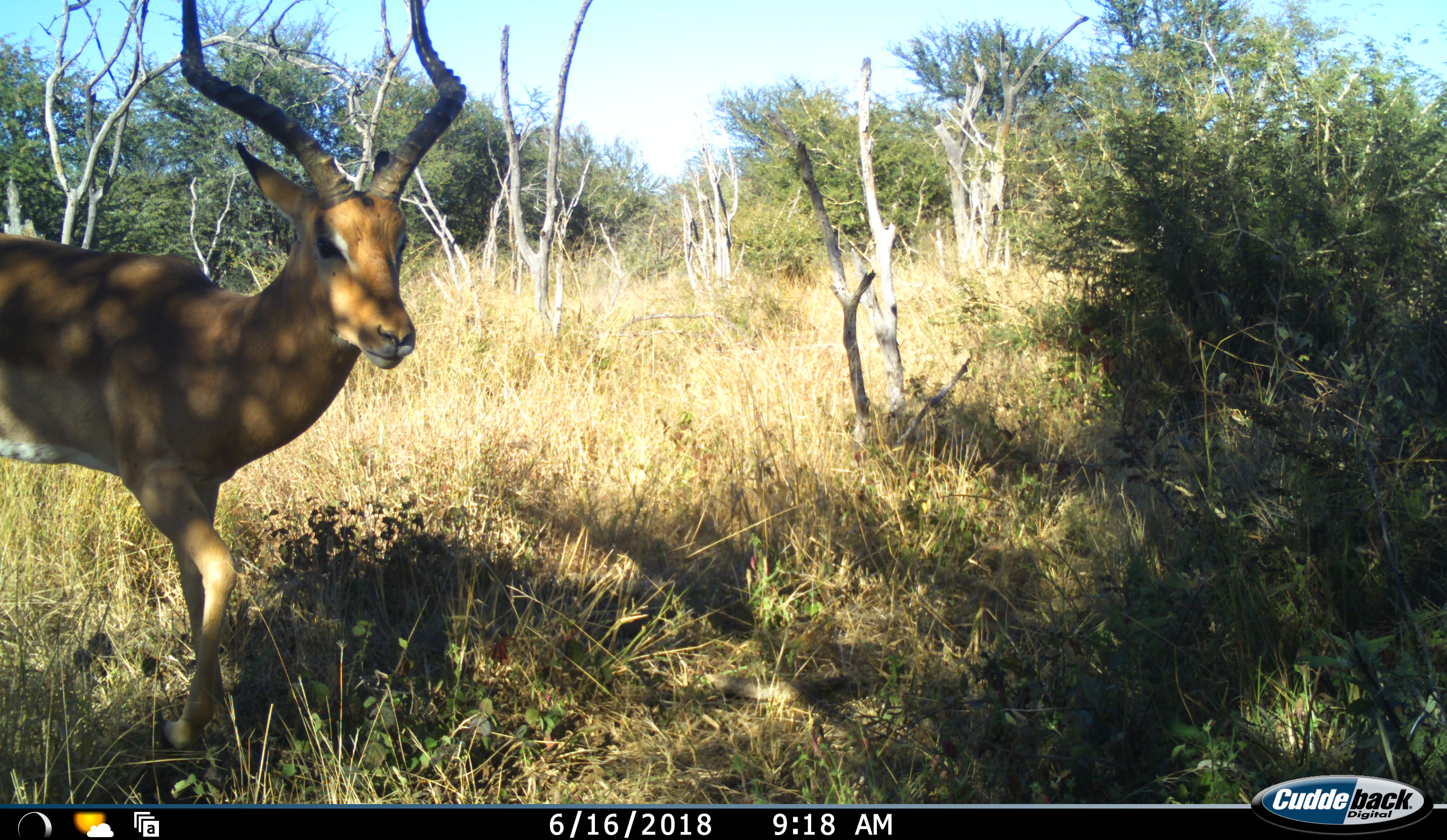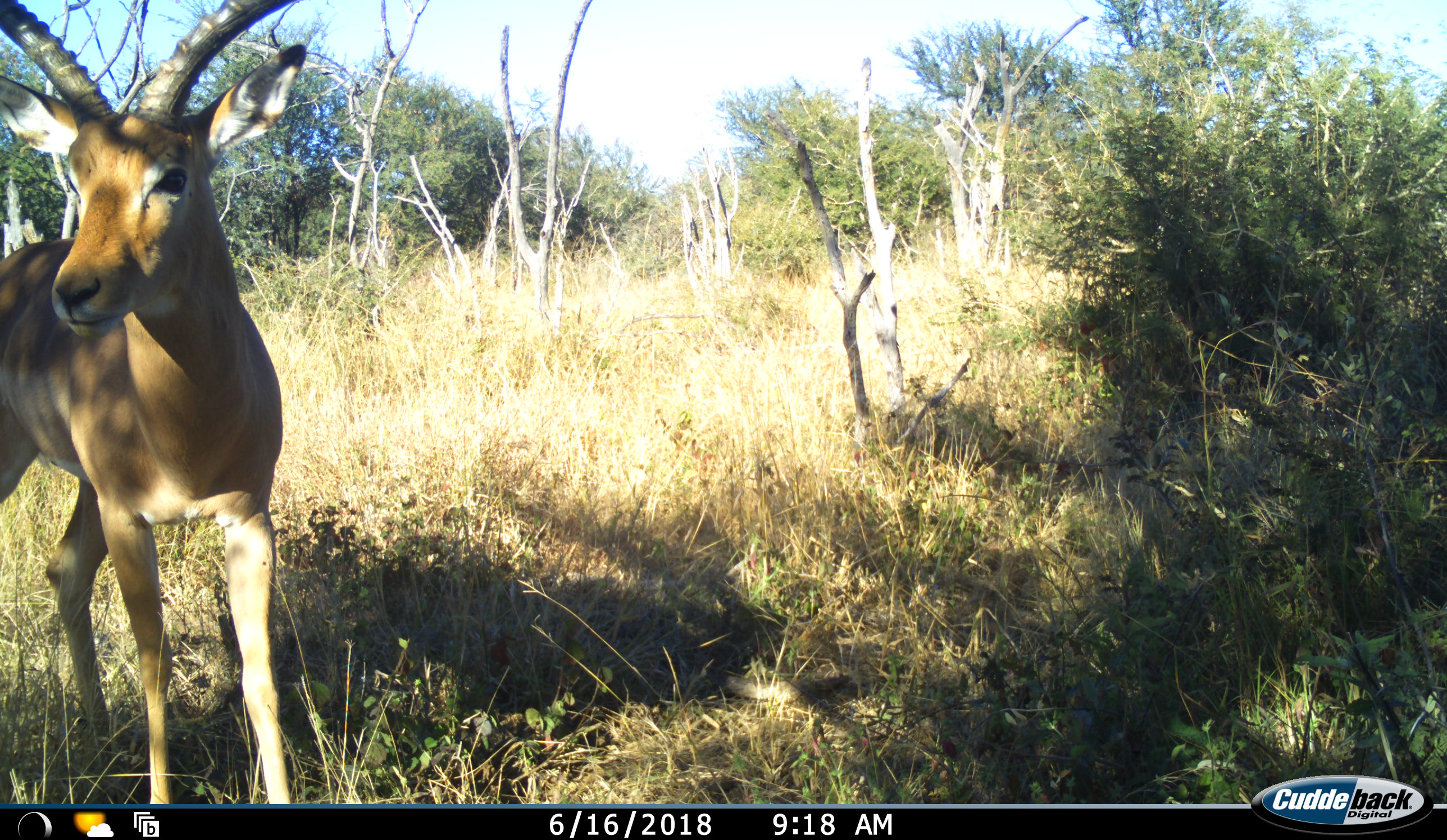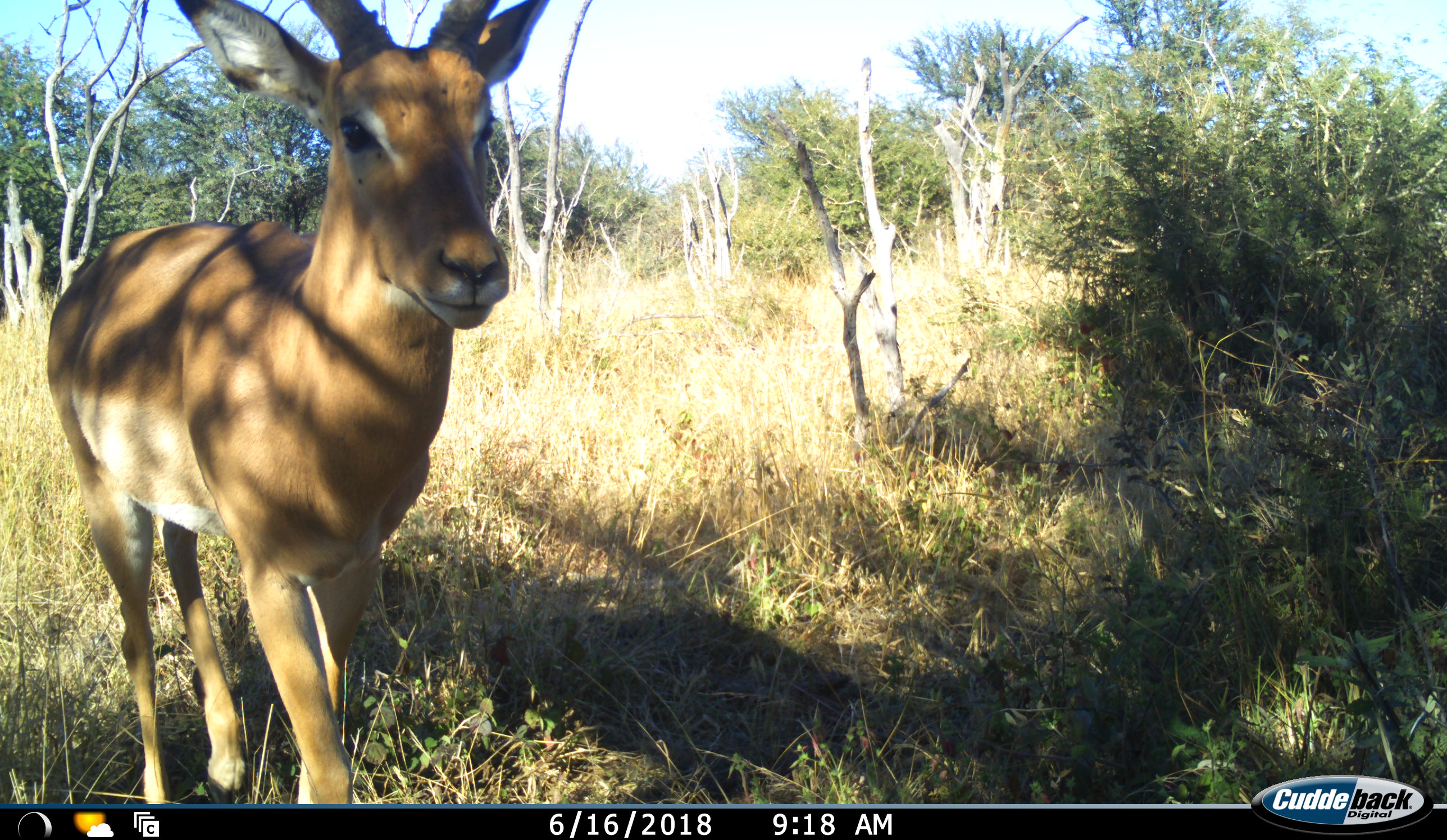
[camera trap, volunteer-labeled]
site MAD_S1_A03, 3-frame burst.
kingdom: Animalia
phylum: Chordata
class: Mammalia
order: Artiodactyla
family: Bovidae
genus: Aepyceros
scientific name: Aepyceros melampus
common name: impala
Impala (Aepyceros melampus), count 1. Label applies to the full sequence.